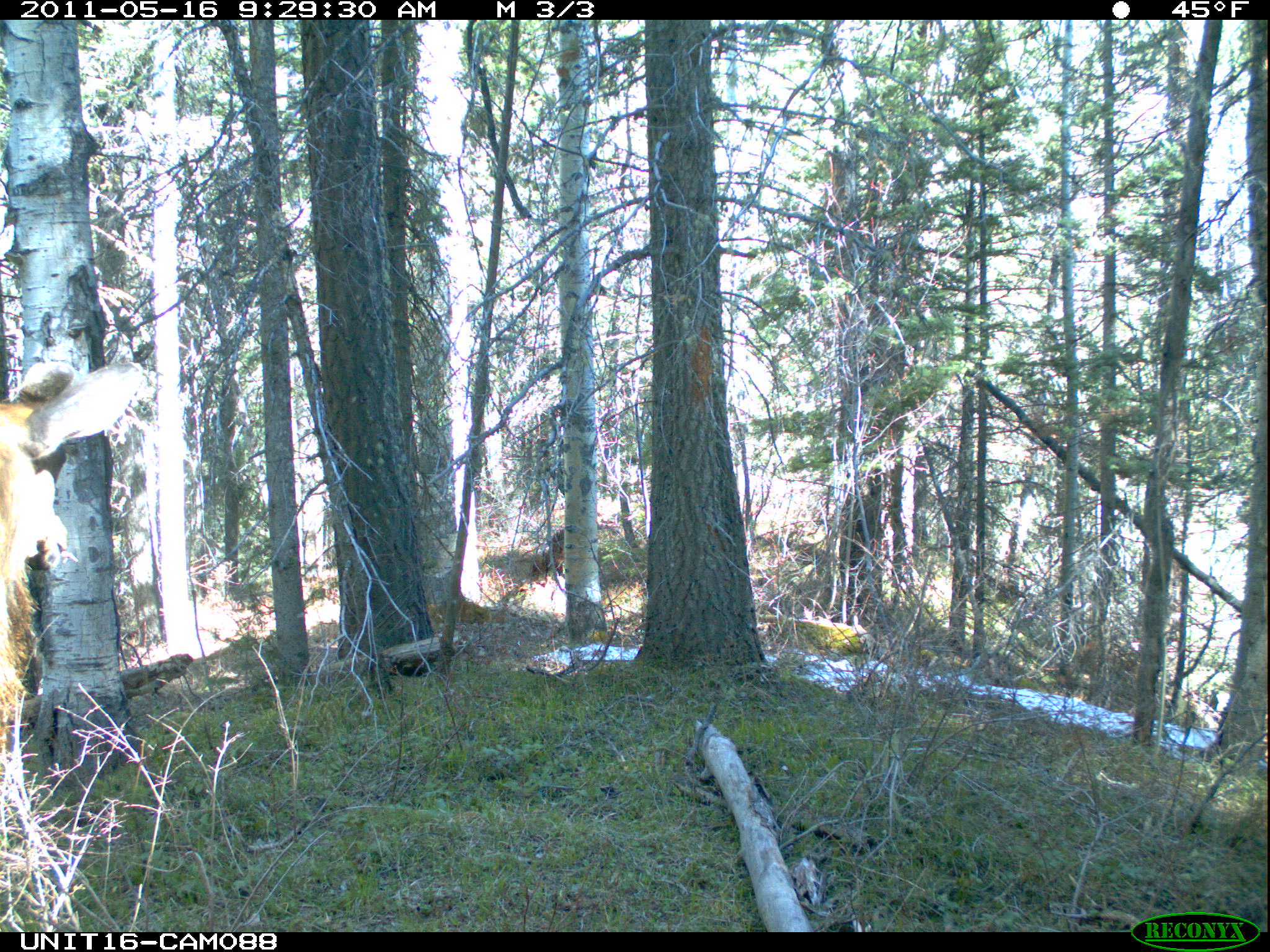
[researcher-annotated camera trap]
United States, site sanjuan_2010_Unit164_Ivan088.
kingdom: Animalia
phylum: Chordata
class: Mammalia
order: Artiodactyla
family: Cervidae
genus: Cervus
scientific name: Cervus elaphus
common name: red deer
Cervus elaphus (red deer).